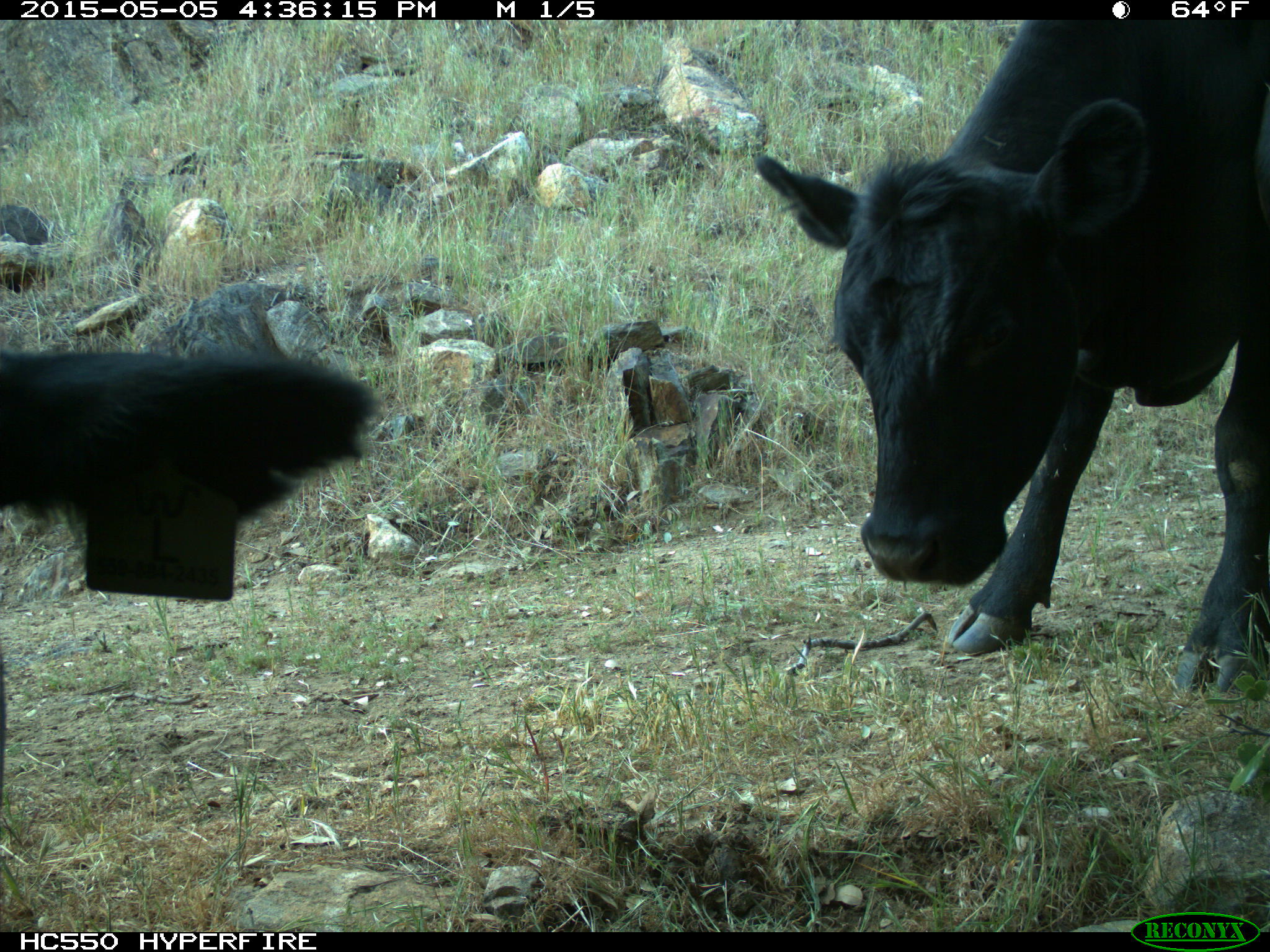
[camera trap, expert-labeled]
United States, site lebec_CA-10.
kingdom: Animalia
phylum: Chordata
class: Mammalia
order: Artiodactyla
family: Bovidae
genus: Bos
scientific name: Bos taurus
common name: domestic cow